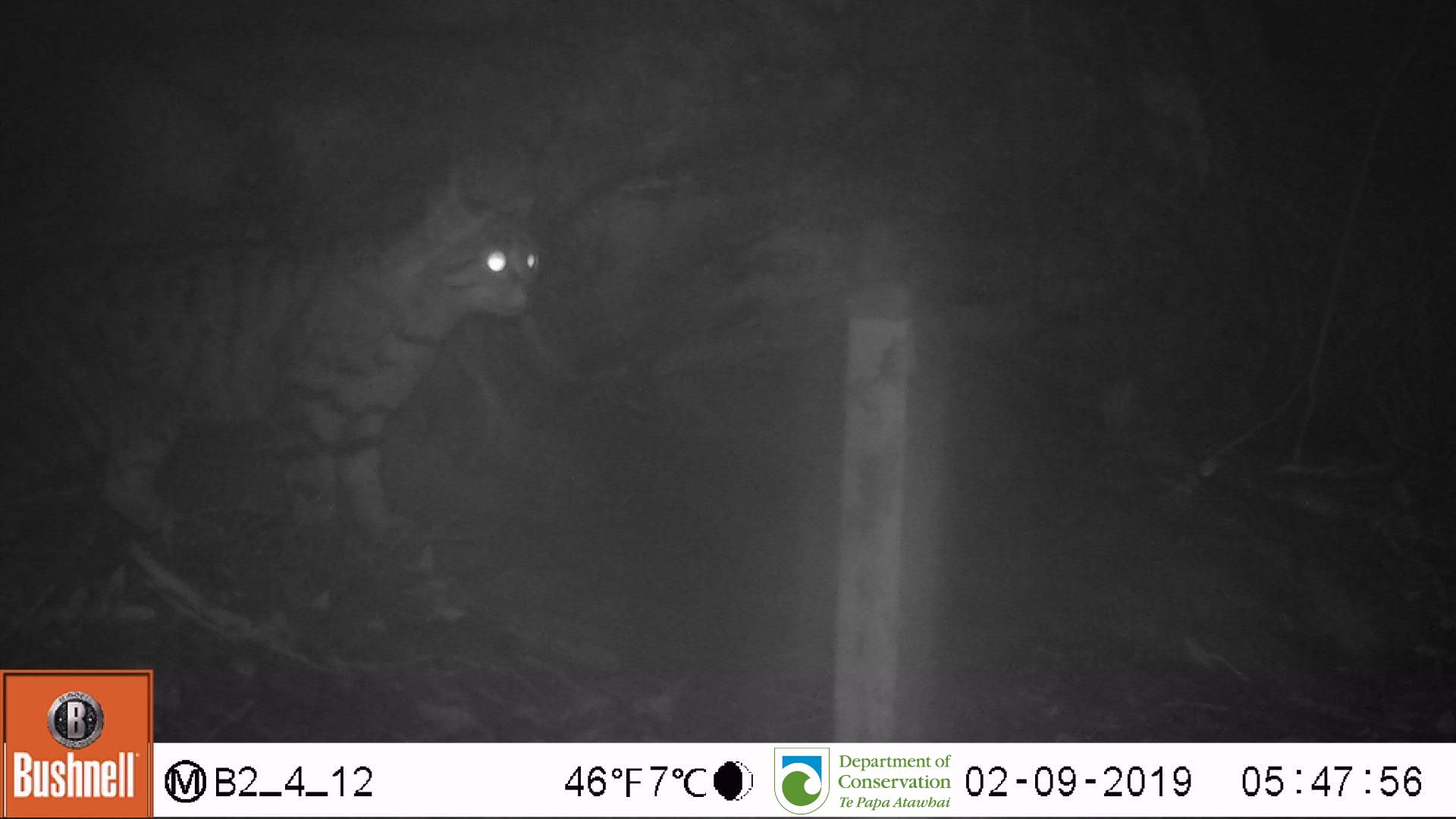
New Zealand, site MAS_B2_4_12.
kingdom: Animalia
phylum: Chordata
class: Mammalia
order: Carnivora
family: Felidae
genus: Felis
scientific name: Felis catus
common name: domestic cat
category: cat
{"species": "cat (domestic cat) (Felis catus)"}